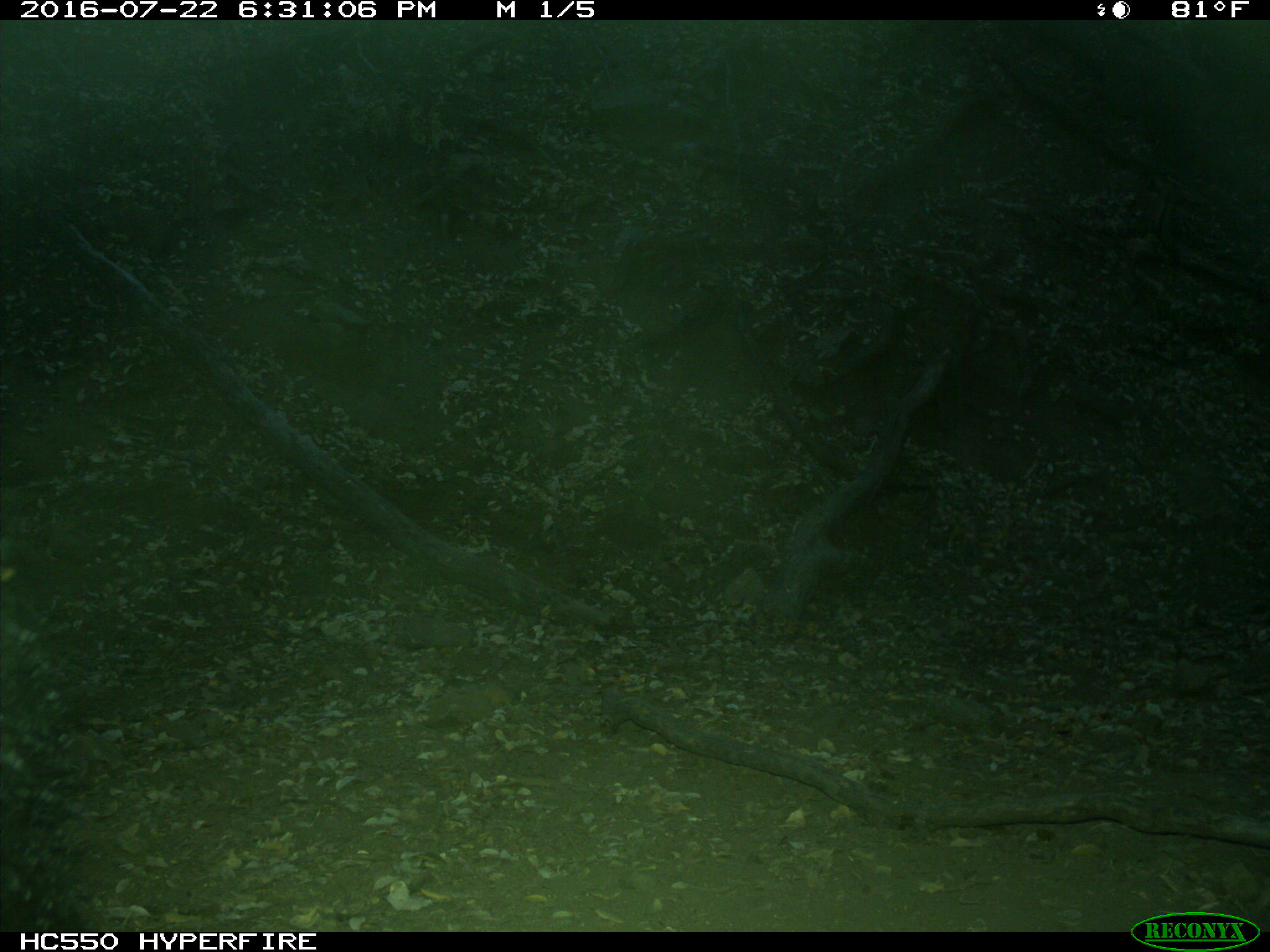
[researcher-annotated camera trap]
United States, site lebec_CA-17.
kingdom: Animalia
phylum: Chordata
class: Mammalia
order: Carnivora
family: Ursidae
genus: Ursus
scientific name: Ursus americanus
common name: american black bear